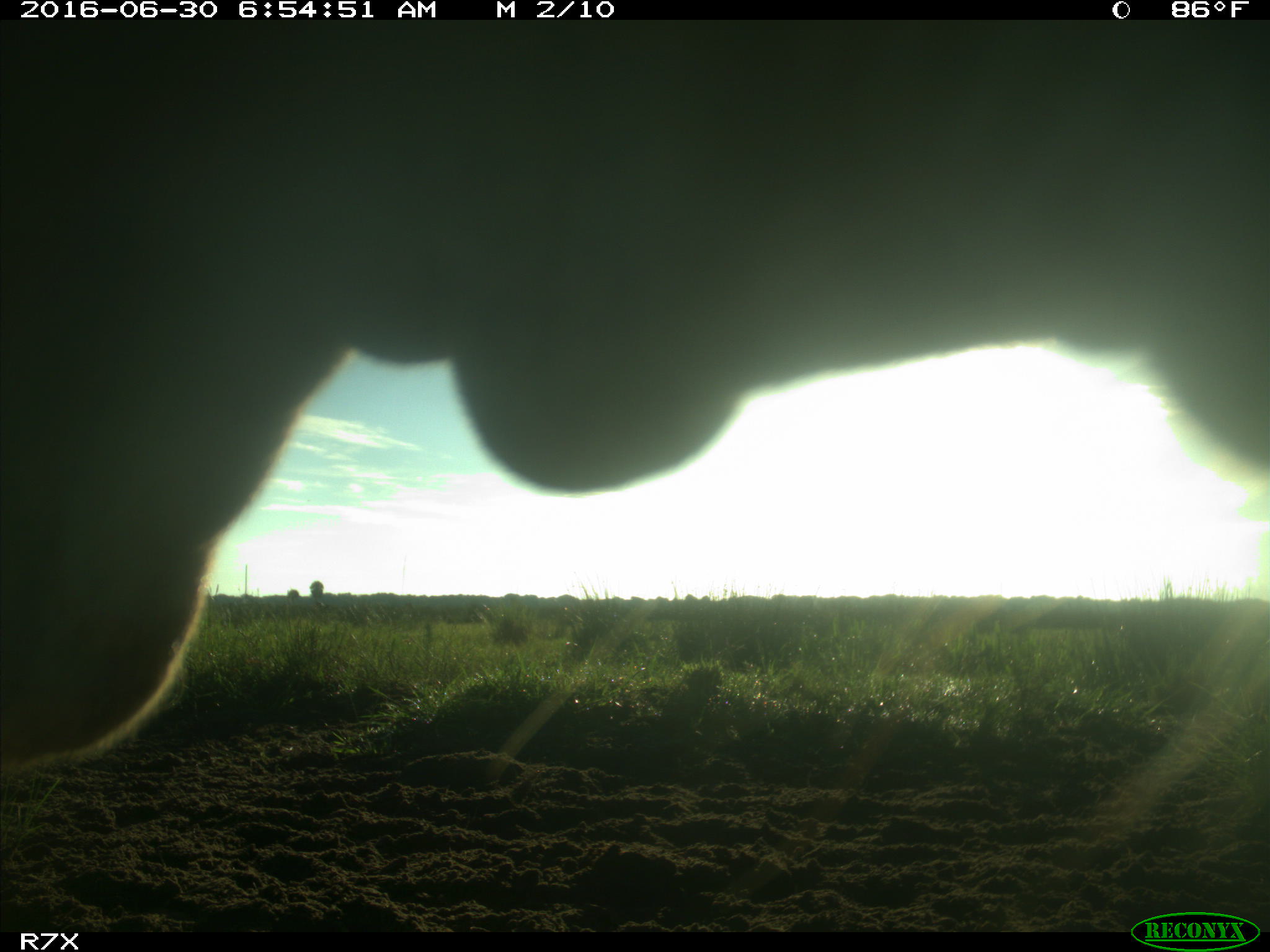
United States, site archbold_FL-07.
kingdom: Animalia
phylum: Chordata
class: Mammalia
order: Artiodactyla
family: Bovidae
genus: Bos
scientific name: Bos taurus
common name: domestic cow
Bos taurus (domestic cow).